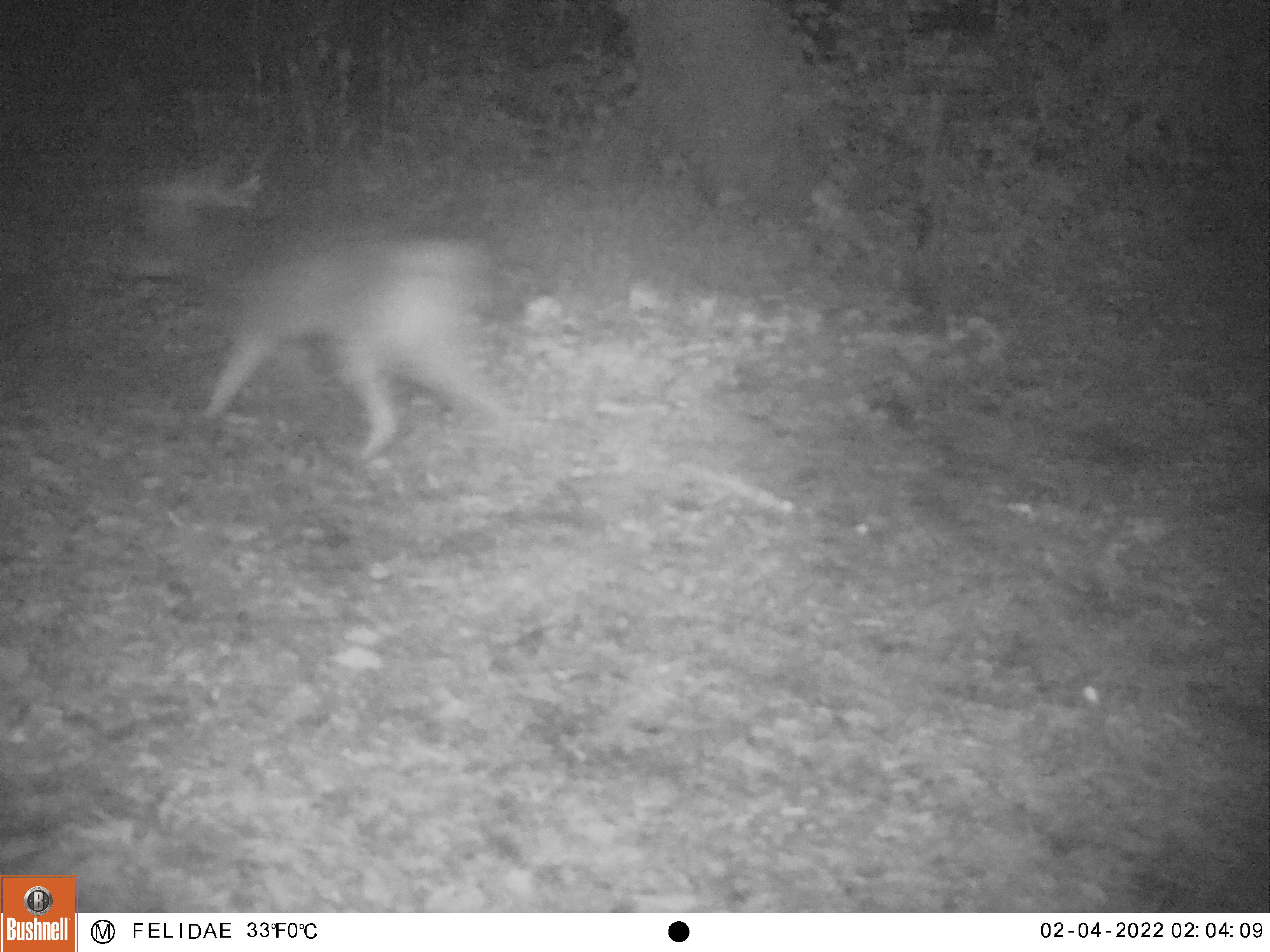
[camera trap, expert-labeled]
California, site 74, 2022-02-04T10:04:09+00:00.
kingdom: Animalia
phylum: Chordata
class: Mammalia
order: Carnivora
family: Felidae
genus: Lynx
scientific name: Lynx rufus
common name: bobcat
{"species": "bobcat (Lynx rufus)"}